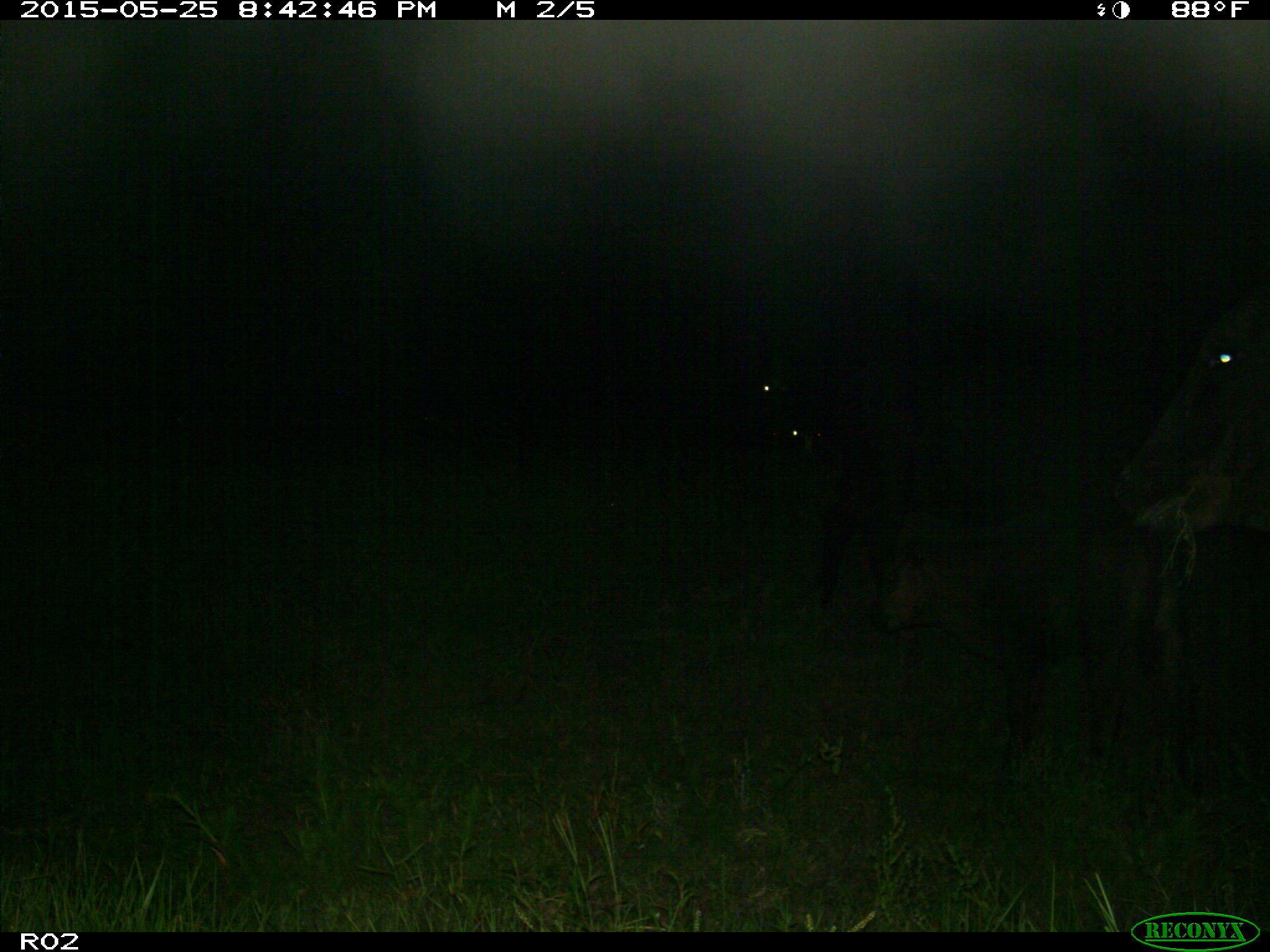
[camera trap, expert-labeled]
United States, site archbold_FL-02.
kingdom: Animalia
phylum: Chordata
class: Mammalia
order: Artiodactyla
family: Bovidae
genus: Bos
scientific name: Bos taurus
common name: domestic cow